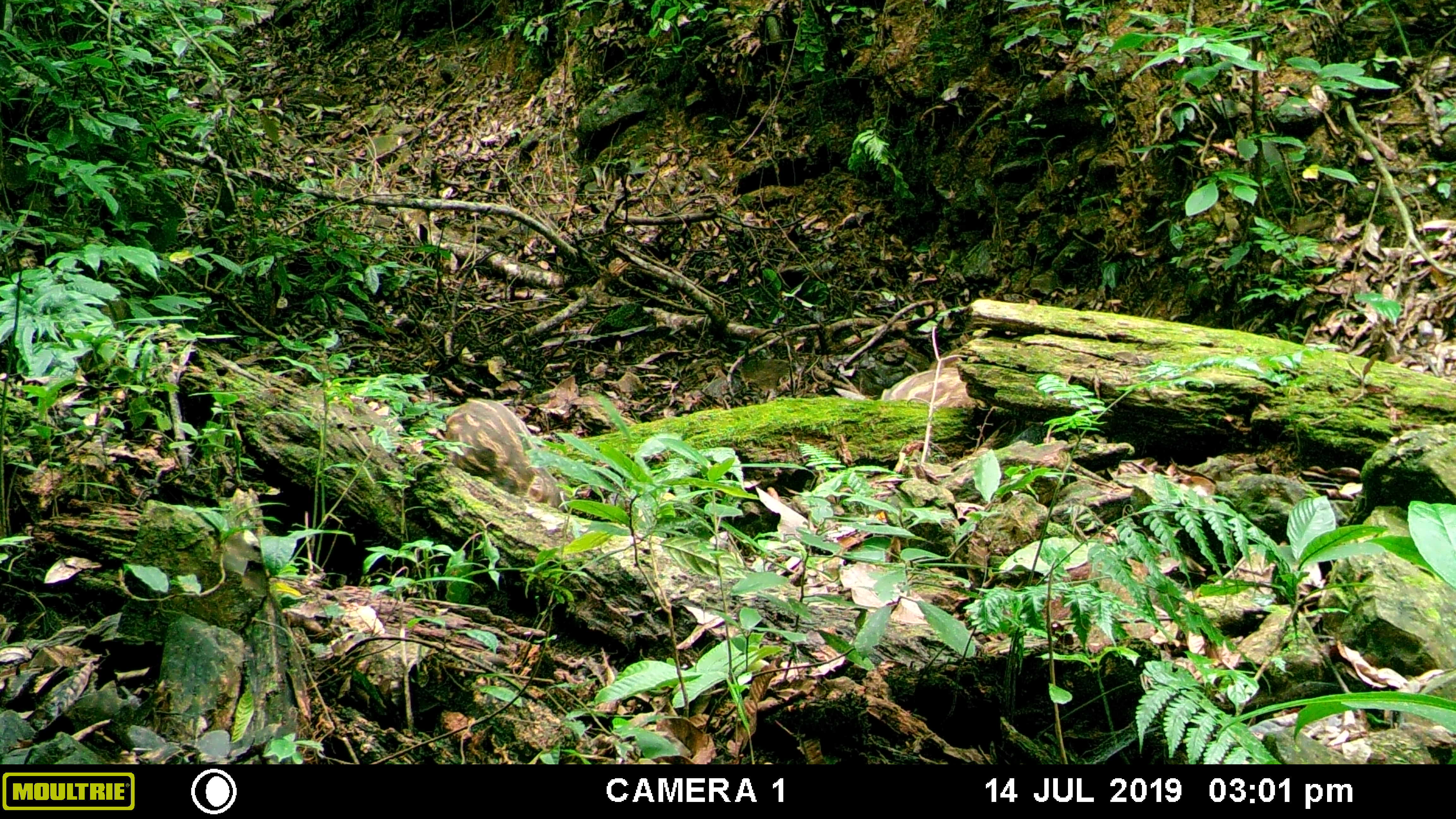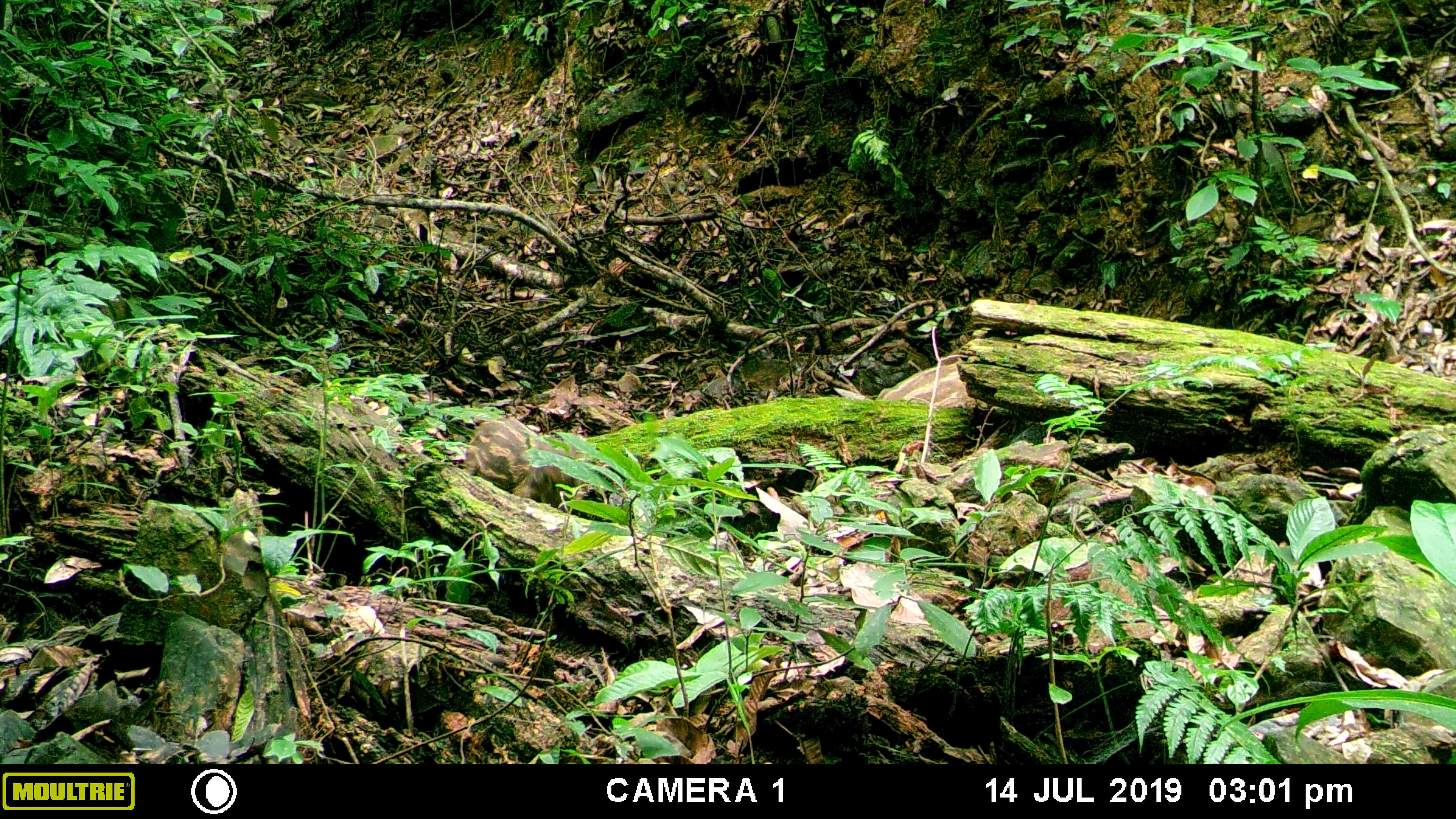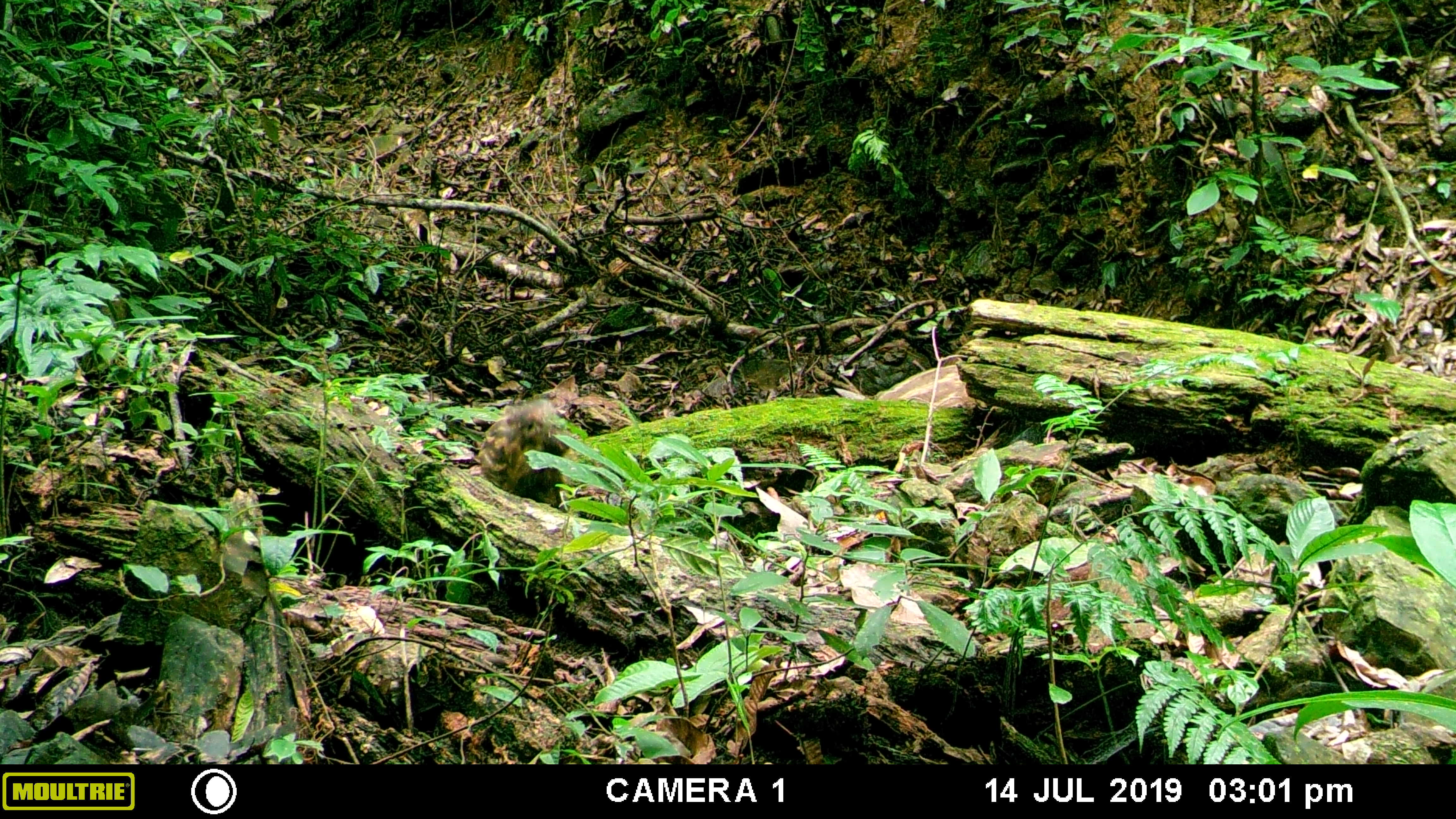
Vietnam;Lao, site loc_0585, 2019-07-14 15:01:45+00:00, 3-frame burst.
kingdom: Animalia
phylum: Chordata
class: Mammalia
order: Artiodactyla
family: Suidae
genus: Sus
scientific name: Sus scrofa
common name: eurasian wild pig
Eurasian wild pig (Sus scrofa). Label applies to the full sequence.